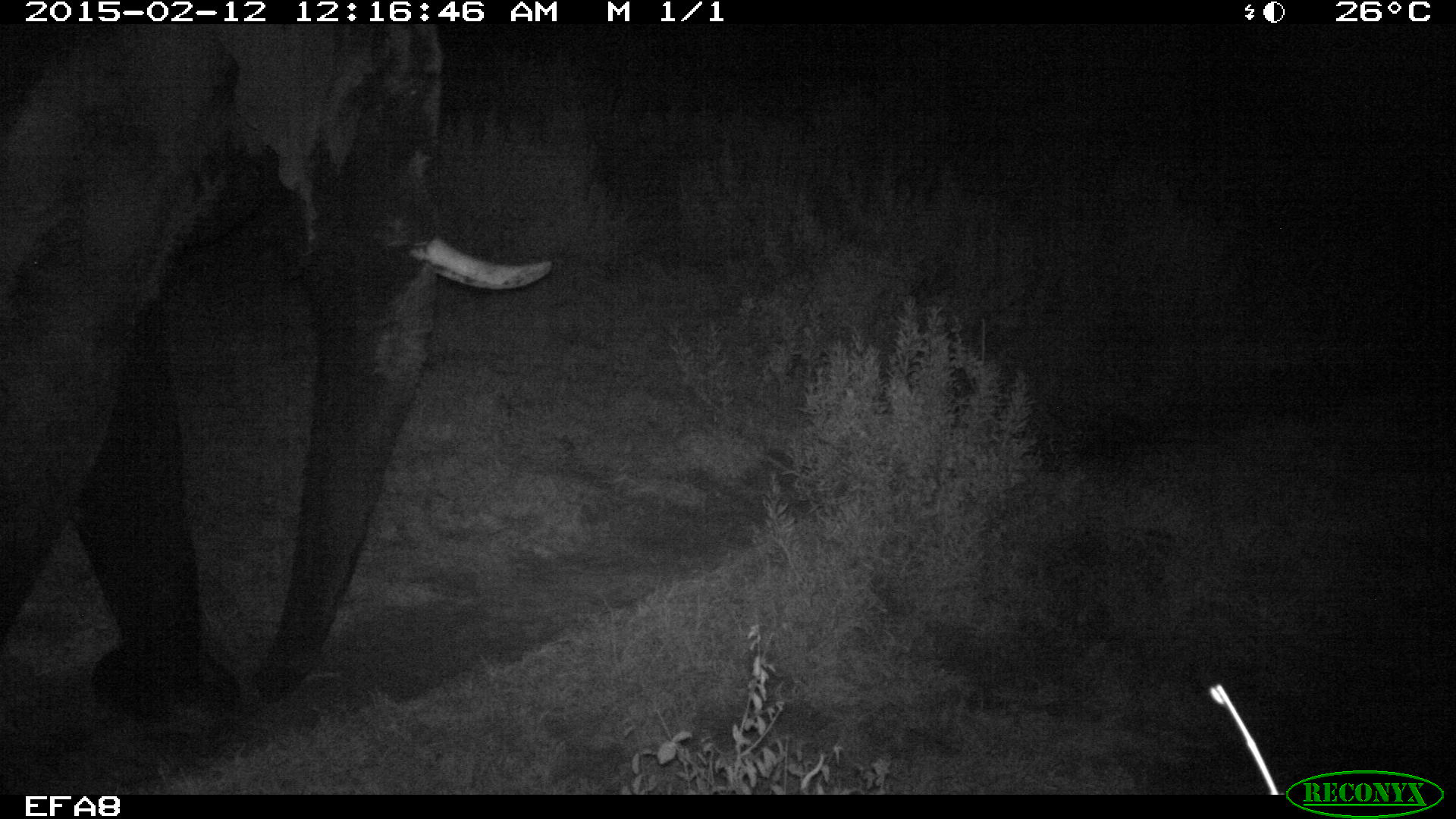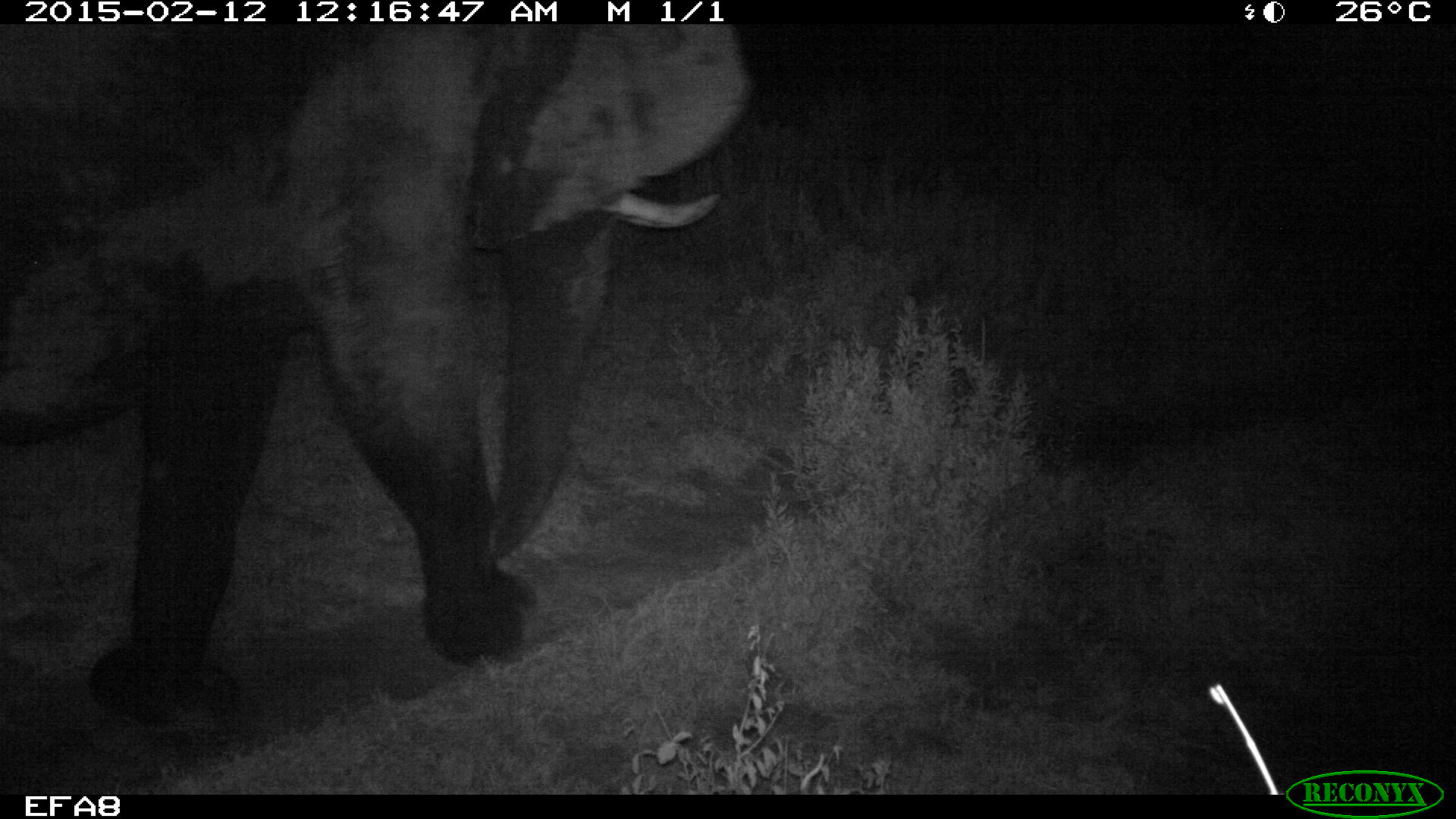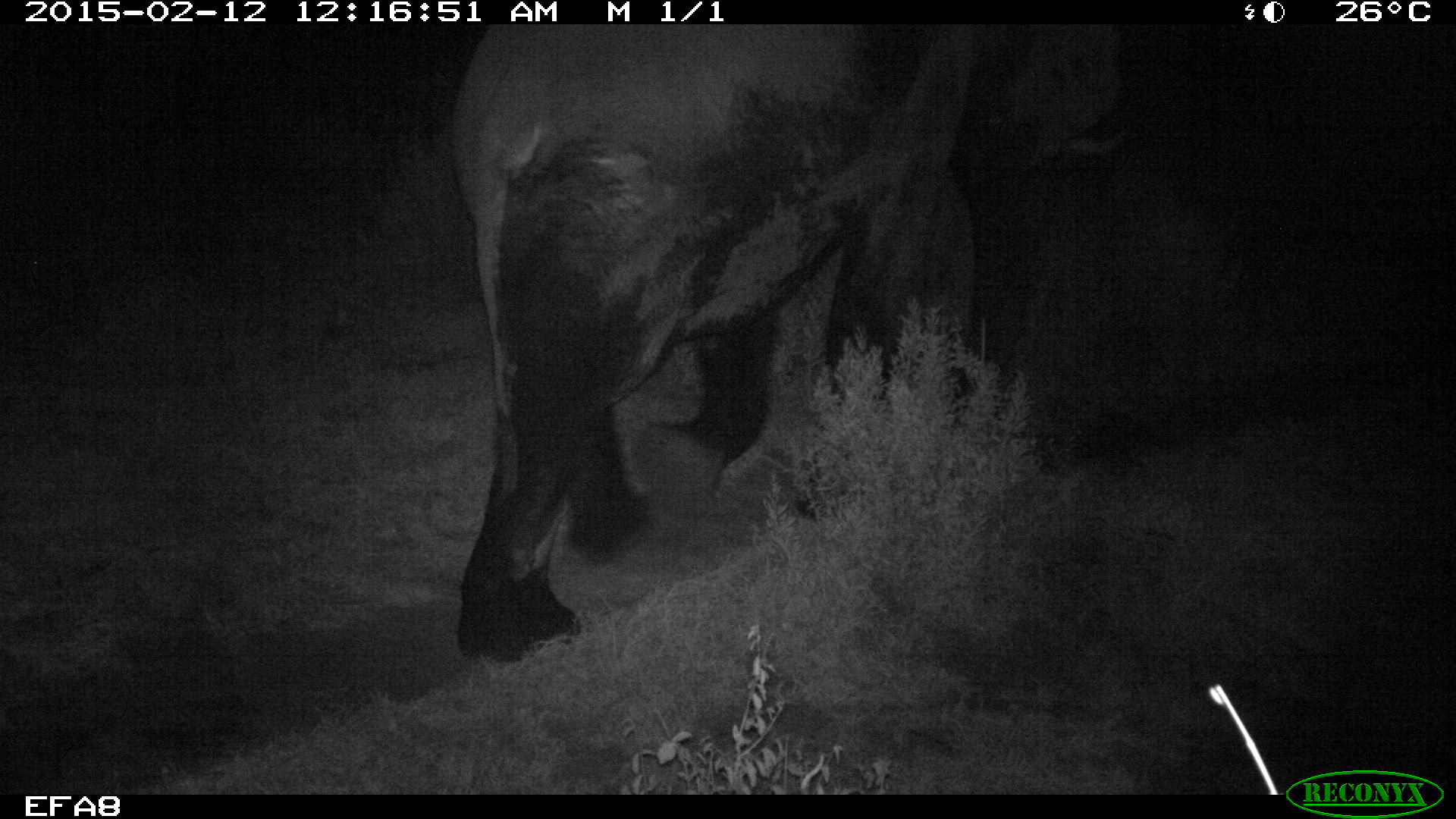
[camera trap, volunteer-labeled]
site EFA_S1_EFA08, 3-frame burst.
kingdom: Animalia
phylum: Chordata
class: Mammalia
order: Proboscidea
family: Elephantidae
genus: Loxodonta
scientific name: Loxodonta africana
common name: african bush elephant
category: elephant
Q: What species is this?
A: Elephant (african bush elephant) (Loxodonta africana).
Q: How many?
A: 1.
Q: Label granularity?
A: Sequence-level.